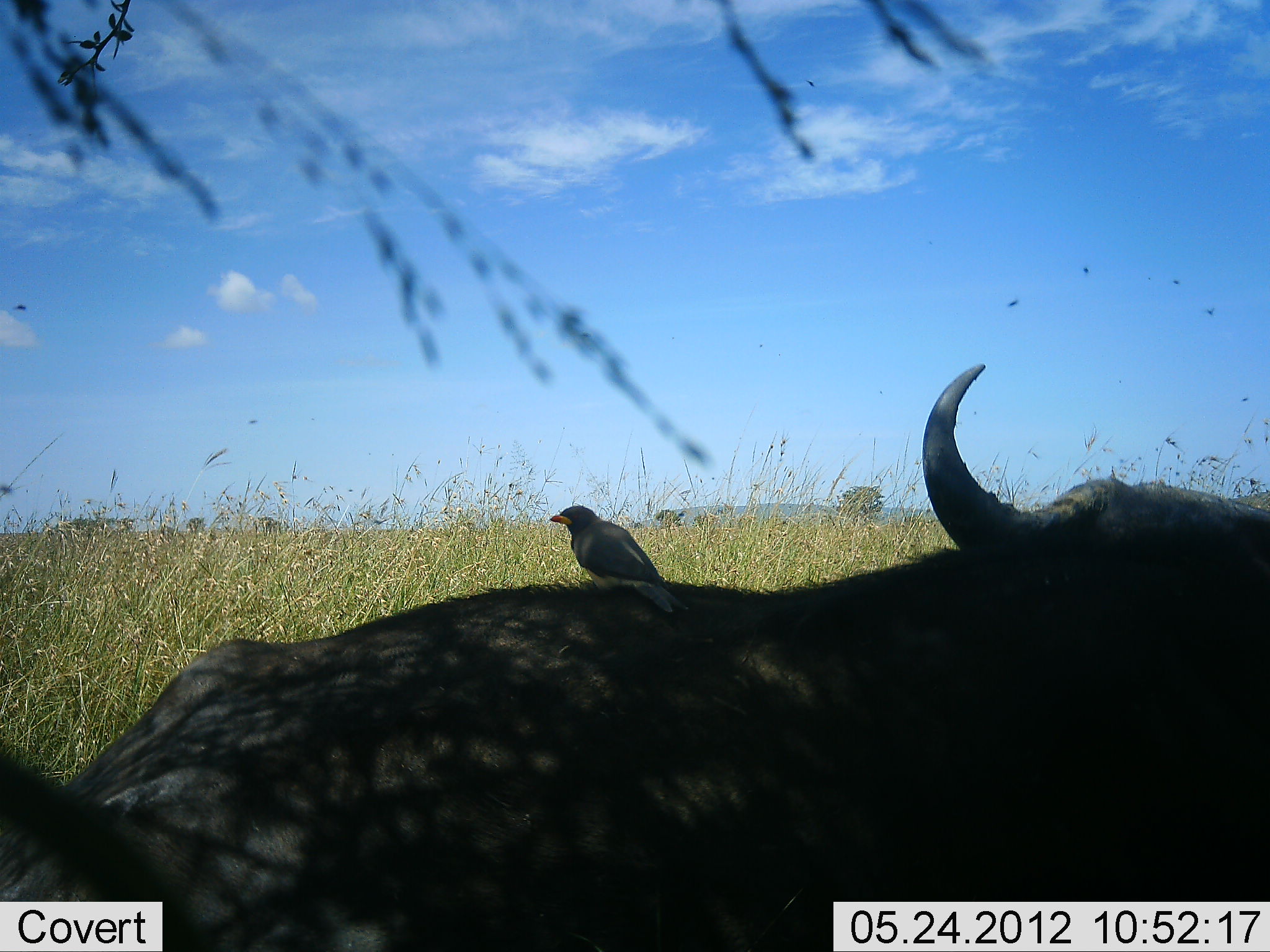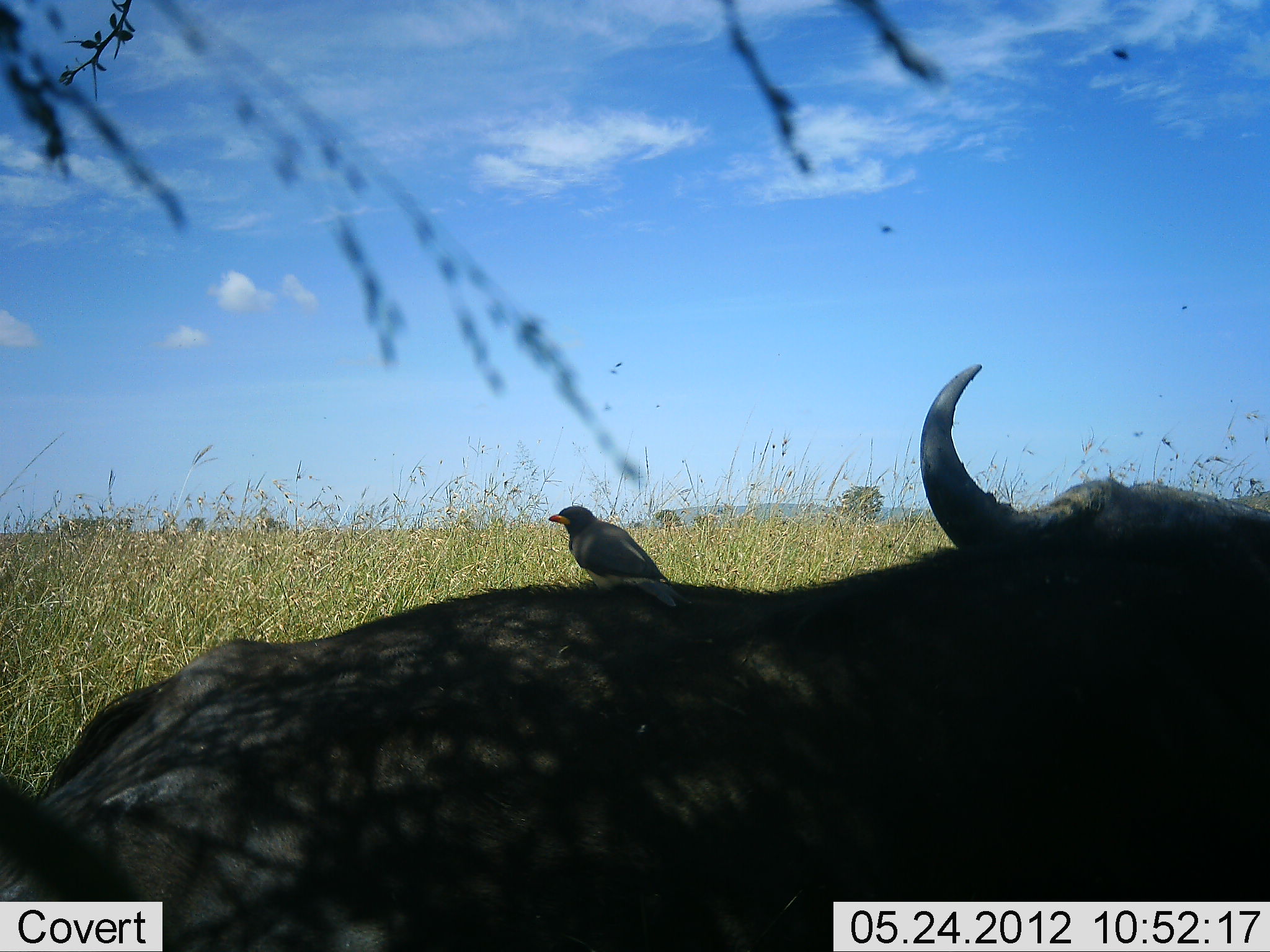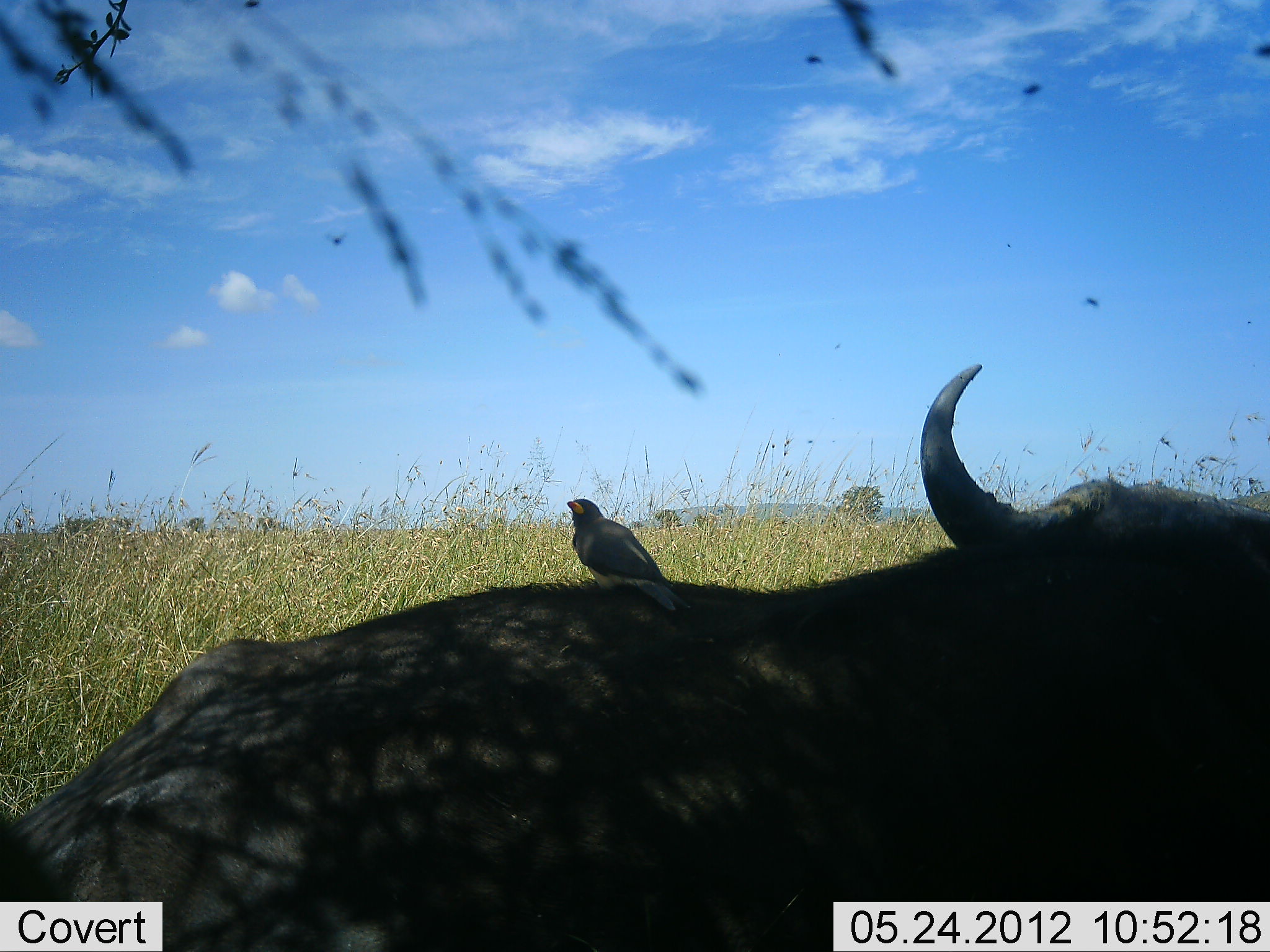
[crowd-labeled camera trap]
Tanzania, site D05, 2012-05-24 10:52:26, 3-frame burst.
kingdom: Animalia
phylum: Chordata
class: Mammalia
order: Artiodactyla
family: Bovidae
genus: Syncerus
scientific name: Syncerus caffer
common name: cape buffalo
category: buffalo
Buffalo (cape buffalo) (Syncerus caffer), count 1. Behavior (volunteer vote fractions): standing 0%, resting 100%, moving 0%, interacting 0%. Young present (vote fraction): 0%. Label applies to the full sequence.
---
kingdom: Animalia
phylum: Chordata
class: Aves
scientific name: Aves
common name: bird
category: otherbird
Otherbird (bird) (Aves), count 1. Behavior (volunteer vote fractions): standing 75%, resting 25%, moving 8%, interacting 0%. Young present (vote fraction): 0%. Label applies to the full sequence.